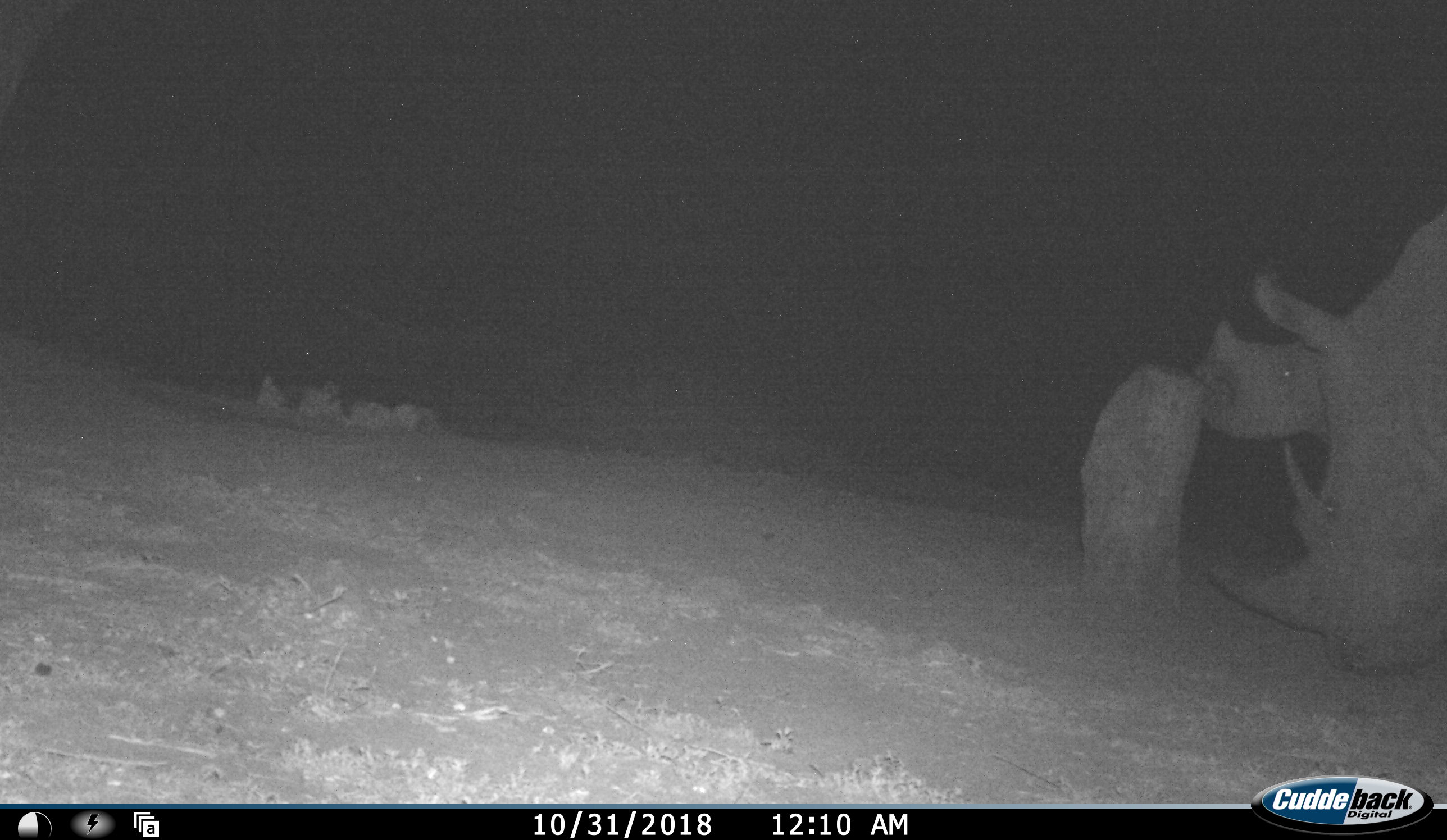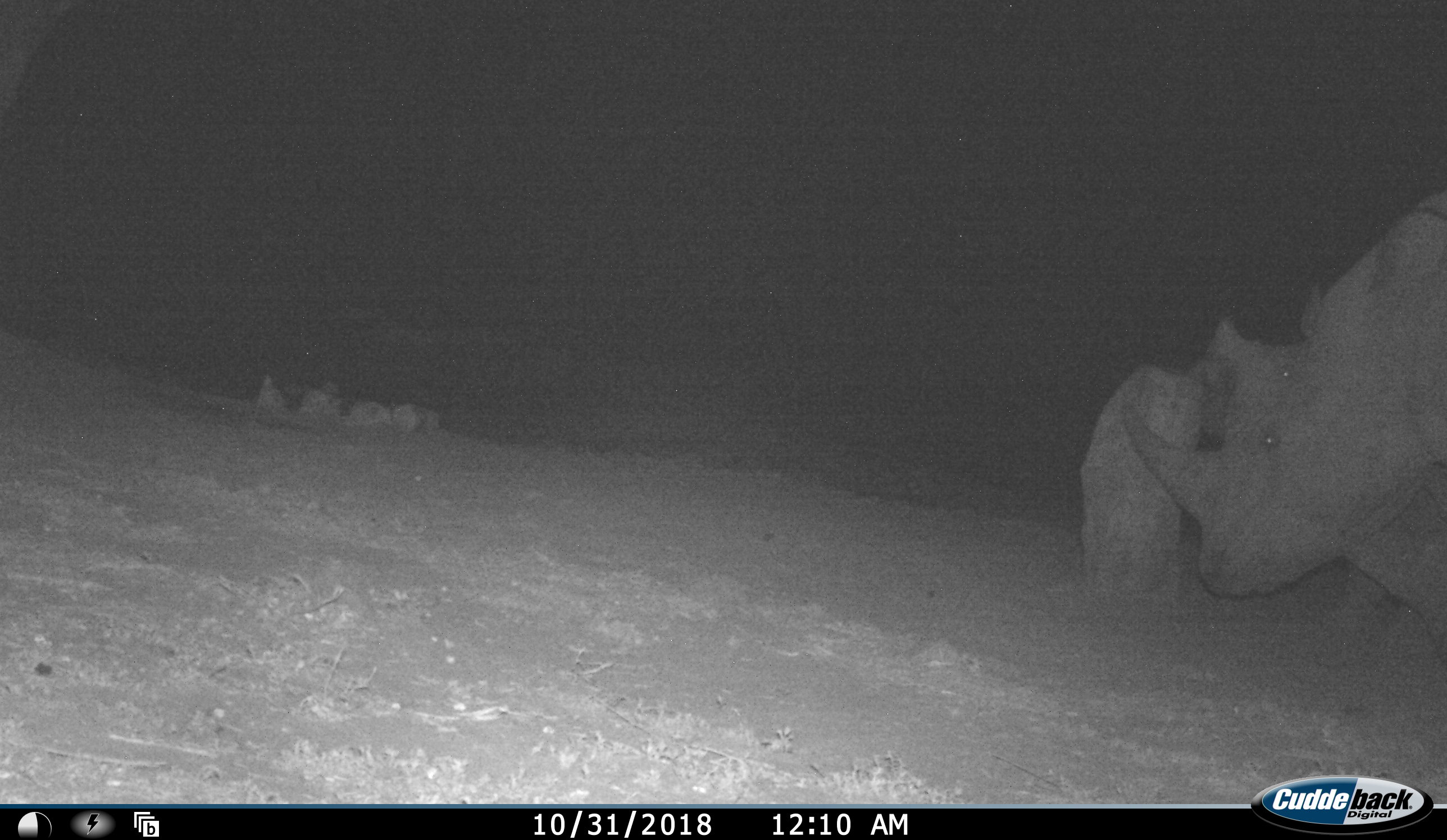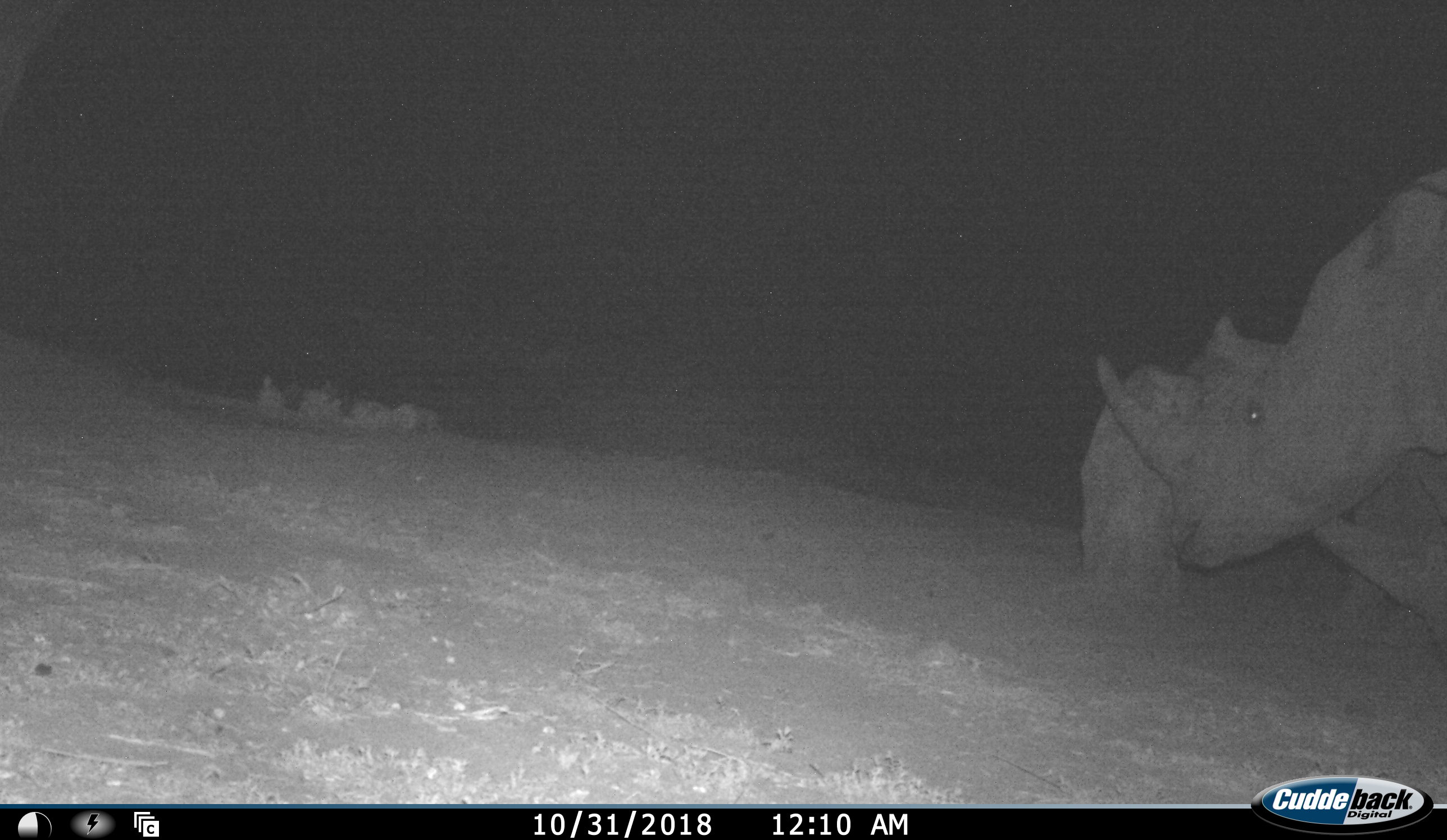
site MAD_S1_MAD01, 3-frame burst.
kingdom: Animalia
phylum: Chordata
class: Mammalia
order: Perissodactyla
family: Rhinocerotidae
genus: Ceratotherium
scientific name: Ceratotherium simum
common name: white rhinoceros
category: rhinoceroswhite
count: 2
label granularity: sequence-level